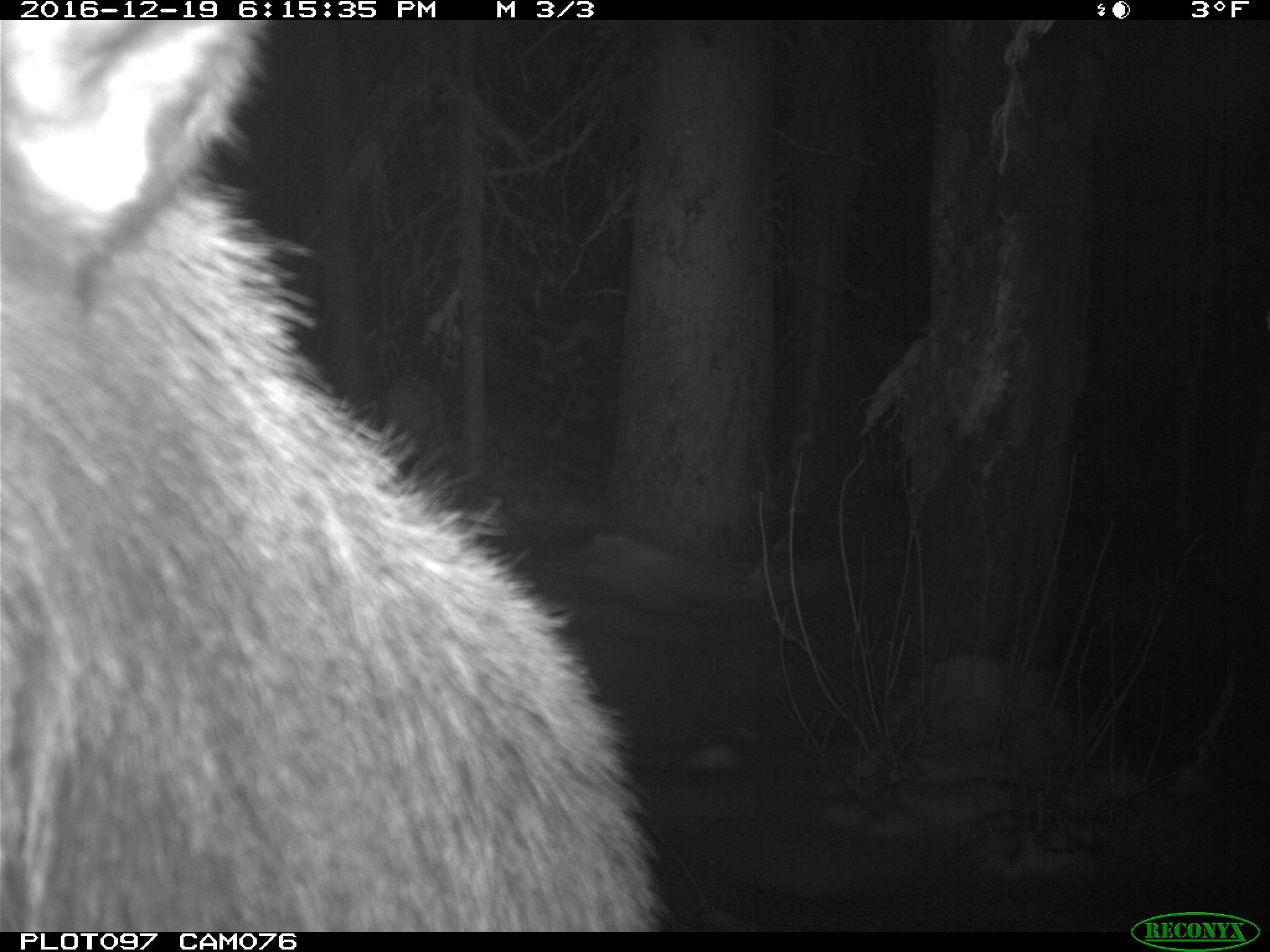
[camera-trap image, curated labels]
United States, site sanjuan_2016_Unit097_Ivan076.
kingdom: Animalia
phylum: Chordata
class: Mammalia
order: Artiodactyla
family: Cervidae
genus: Cervus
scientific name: Cervus elaphus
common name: red deer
Cervus elaphus (red deer).